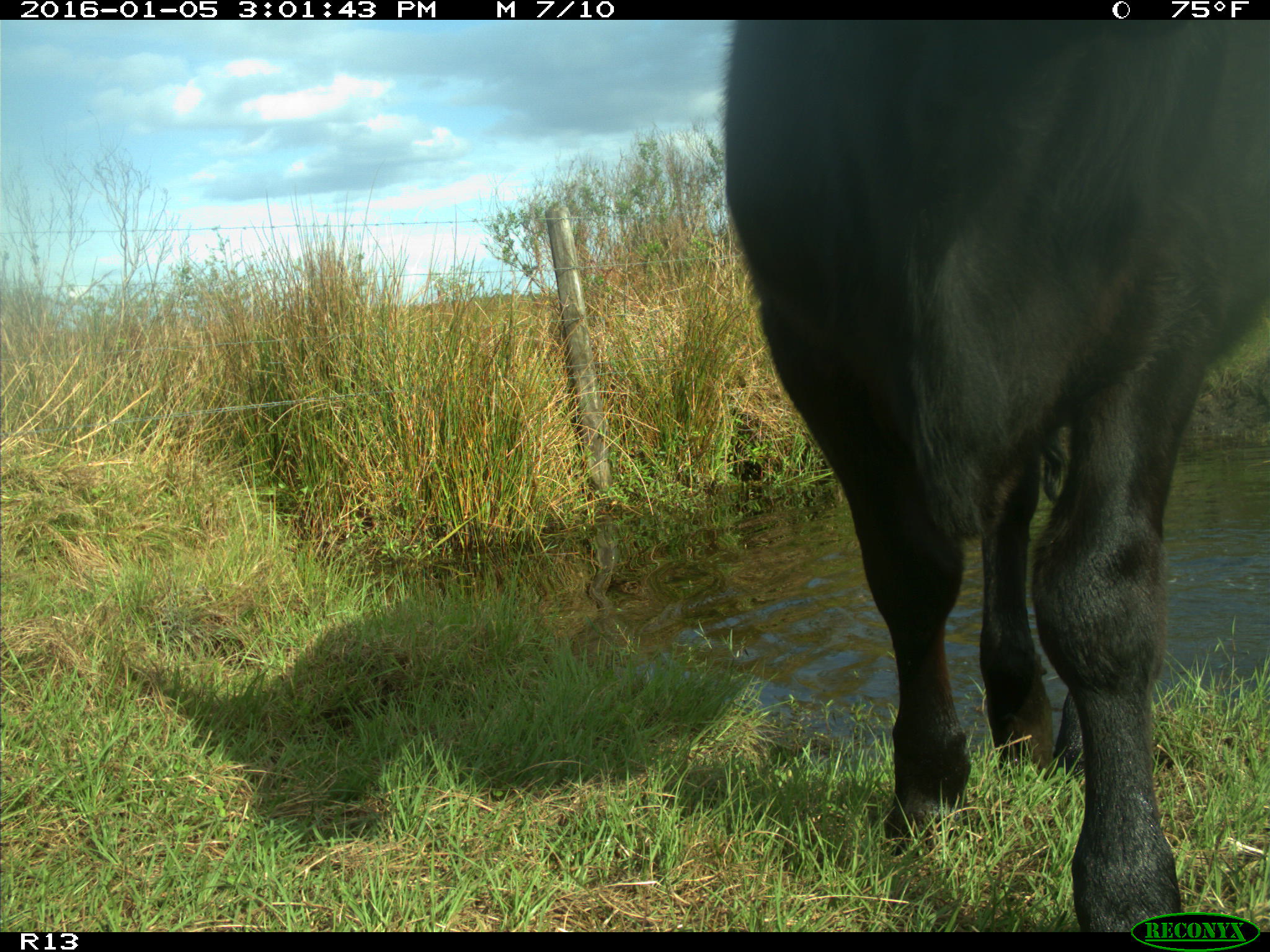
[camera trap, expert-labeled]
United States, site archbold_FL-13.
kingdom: Animalia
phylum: Chordata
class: Mammalia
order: Artiodactyla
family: Bovidae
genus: Bos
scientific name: Bos taurus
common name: domestic cow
Bos taurus (domestic cow).